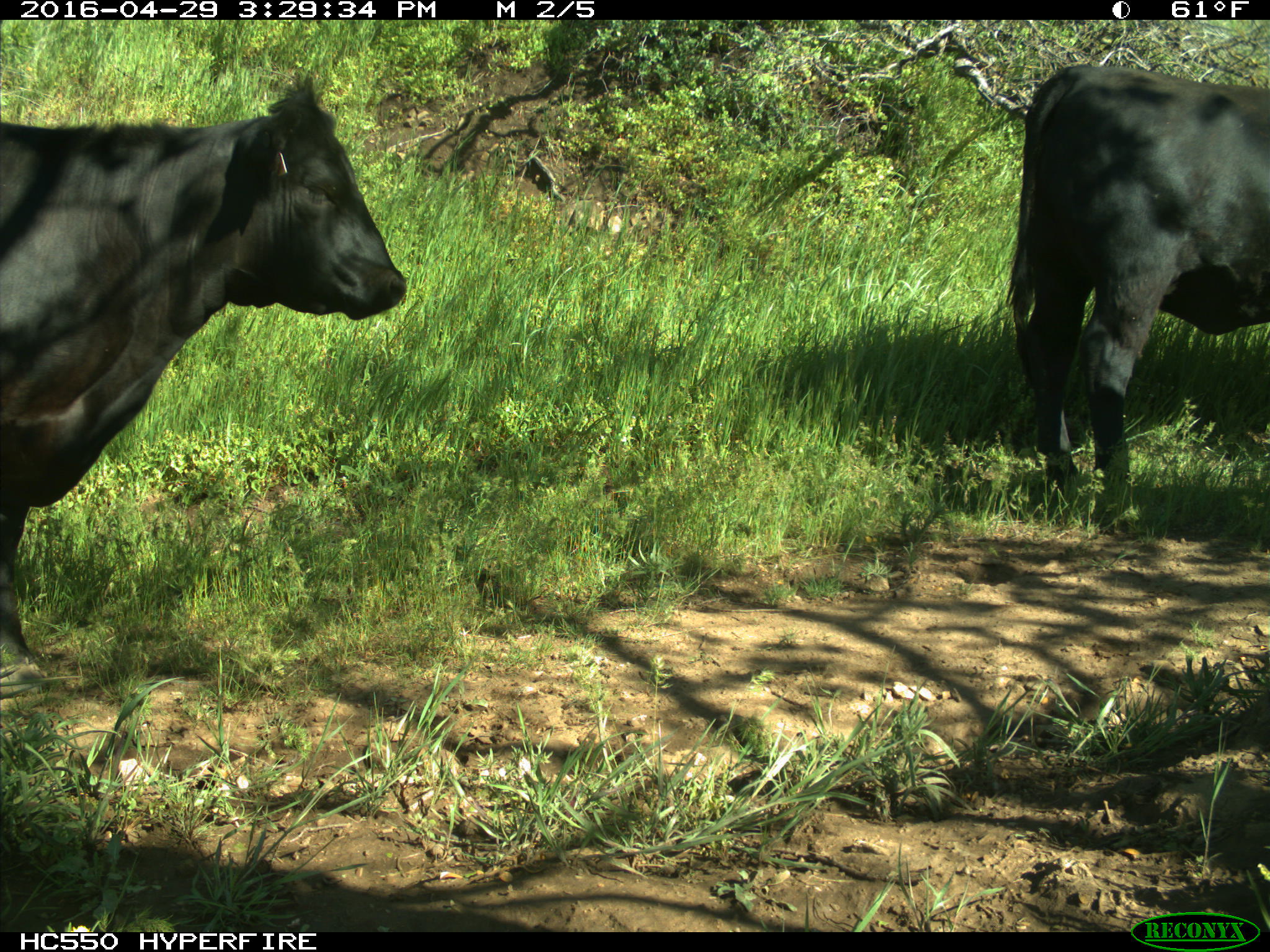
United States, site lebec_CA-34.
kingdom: Animalia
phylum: Chordata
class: Mammalia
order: Artiodactyla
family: Bovidae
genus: Bos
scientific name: Bos taurus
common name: domestic cow